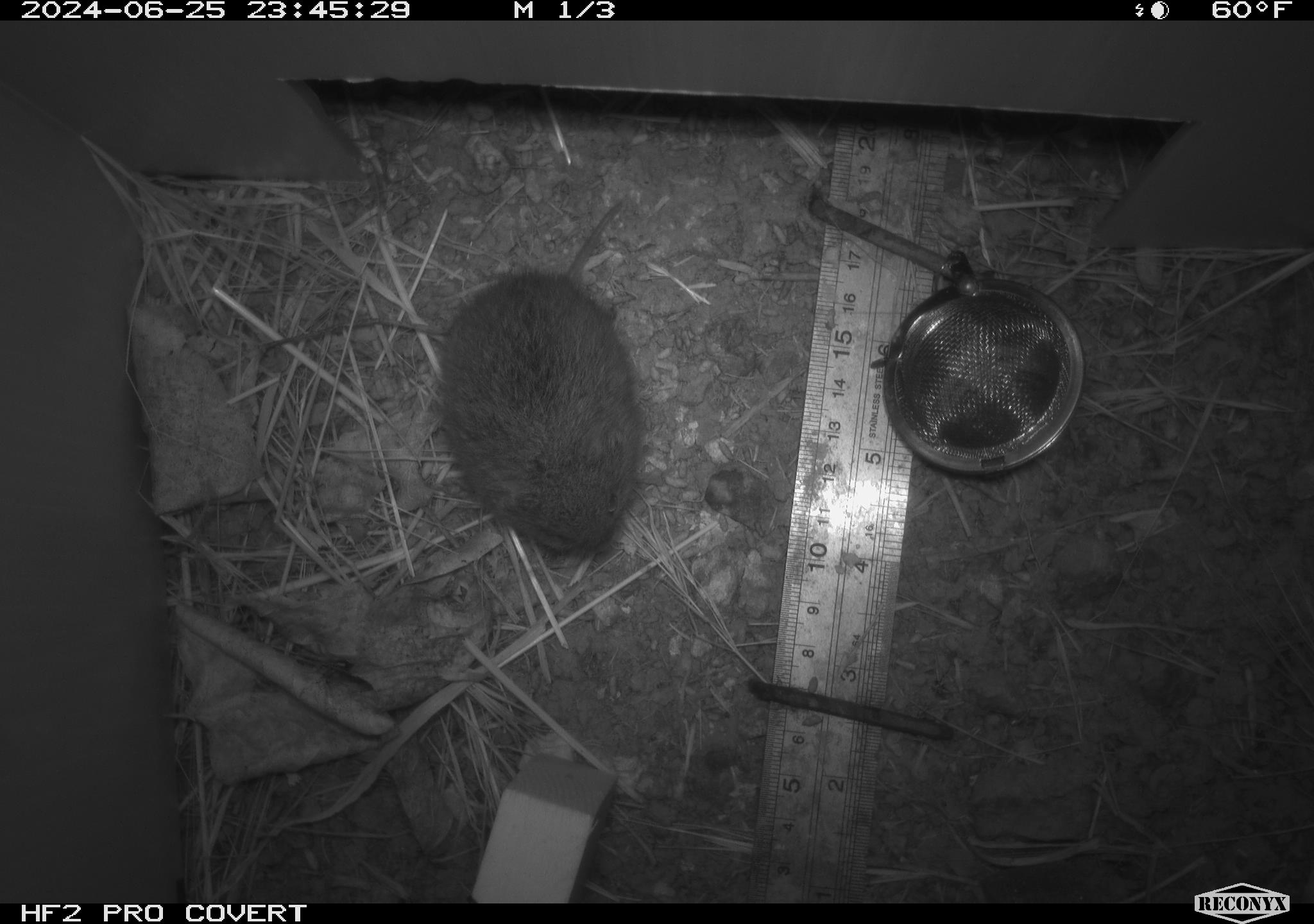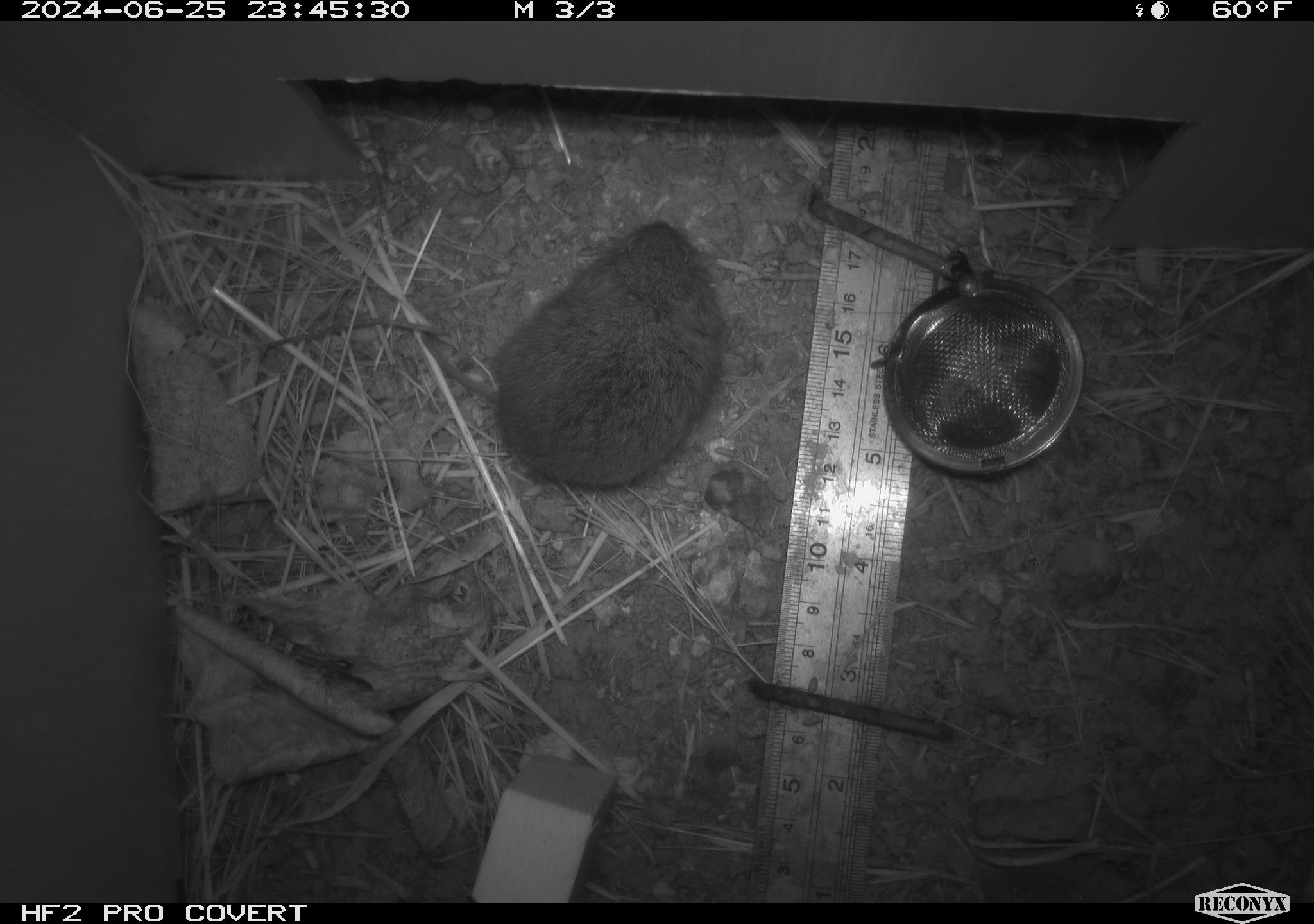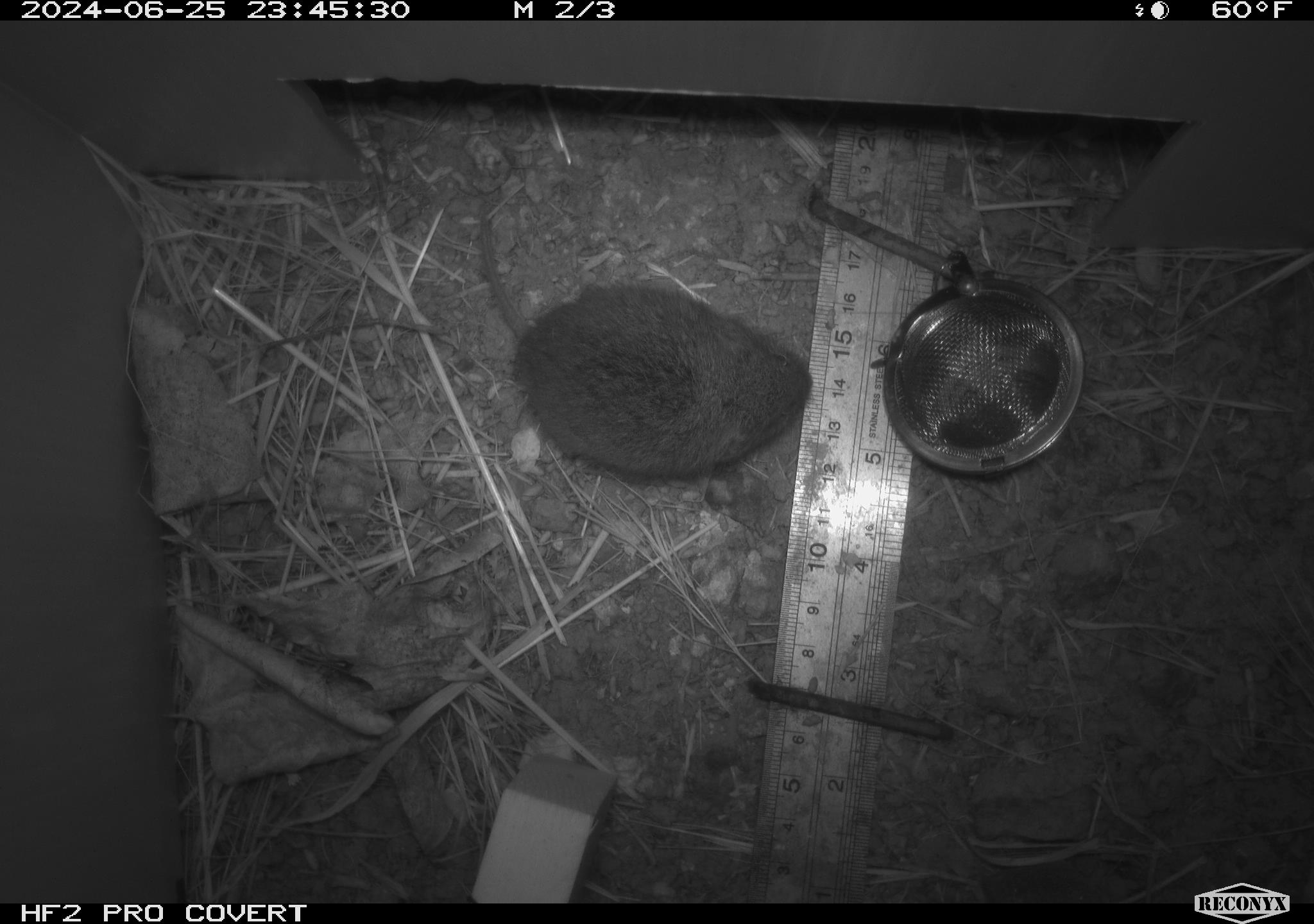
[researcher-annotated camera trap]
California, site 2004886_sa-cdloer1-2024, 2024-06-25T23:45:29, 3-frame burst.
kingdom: Animalia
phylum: Chordata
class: Mammalia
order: Rodentia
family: Cricetidae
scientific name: Arvicolinae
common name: voles, lemmings, and muskrats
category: arvicolinae subfamily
Arvicolinae subfamily (voles, lemmings, and muskrats) (Arvicolinae).